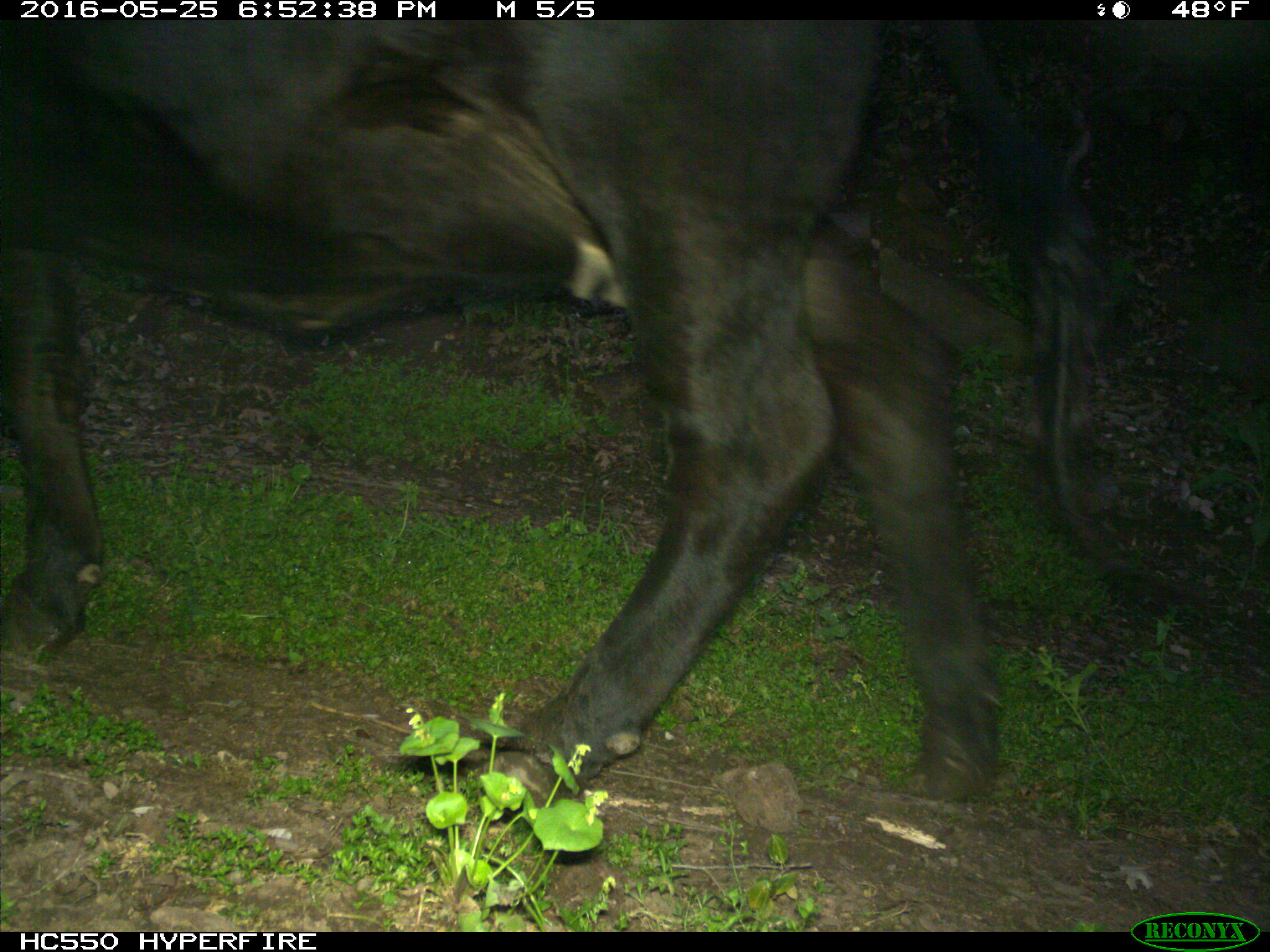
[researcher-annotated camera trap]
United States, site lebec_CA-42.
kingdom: Animalia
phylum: Chordata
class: Mammalia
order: Artiodactyla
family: Bovidae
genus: Bos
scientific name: Bos taurus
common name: domestic cow